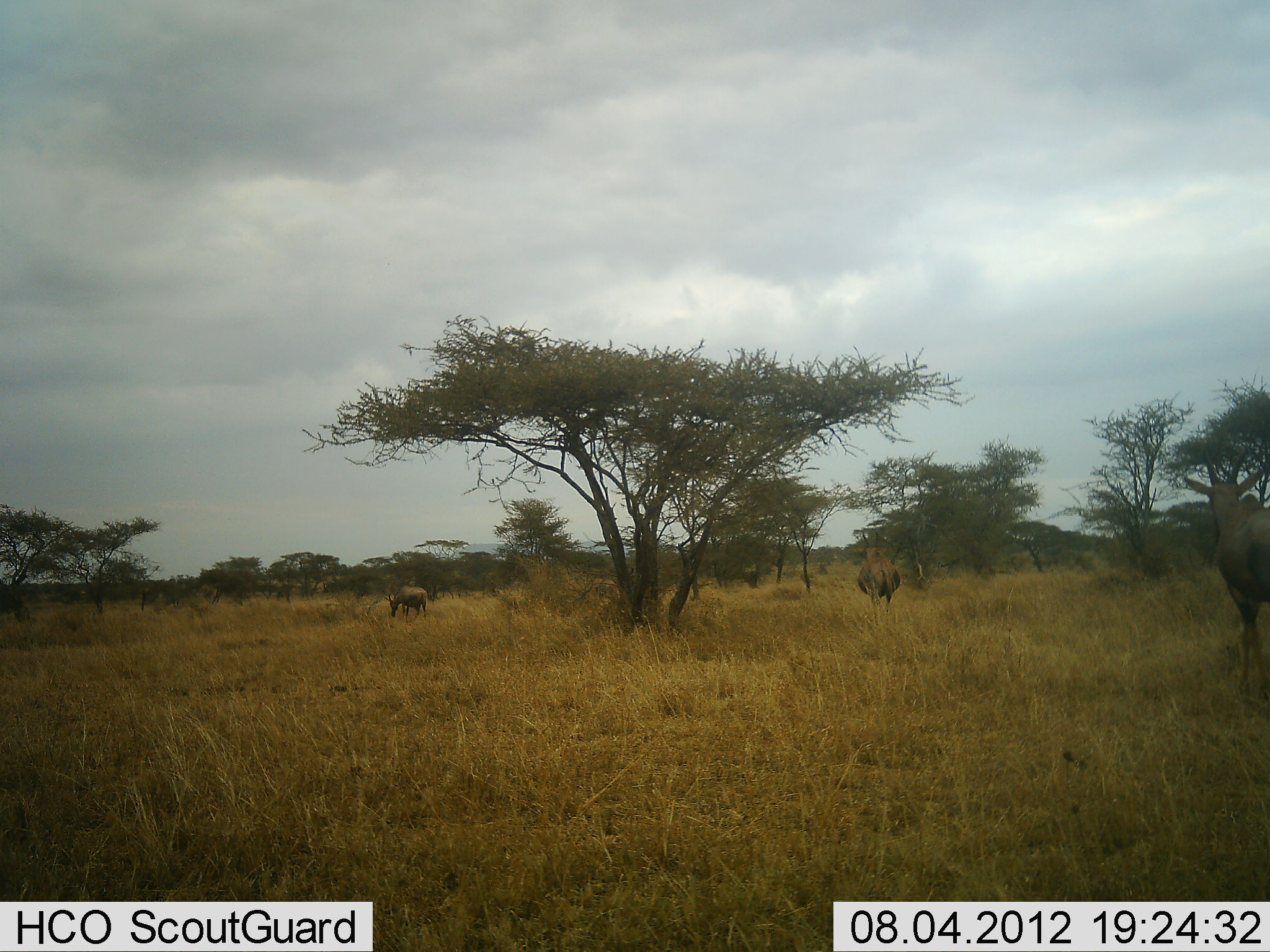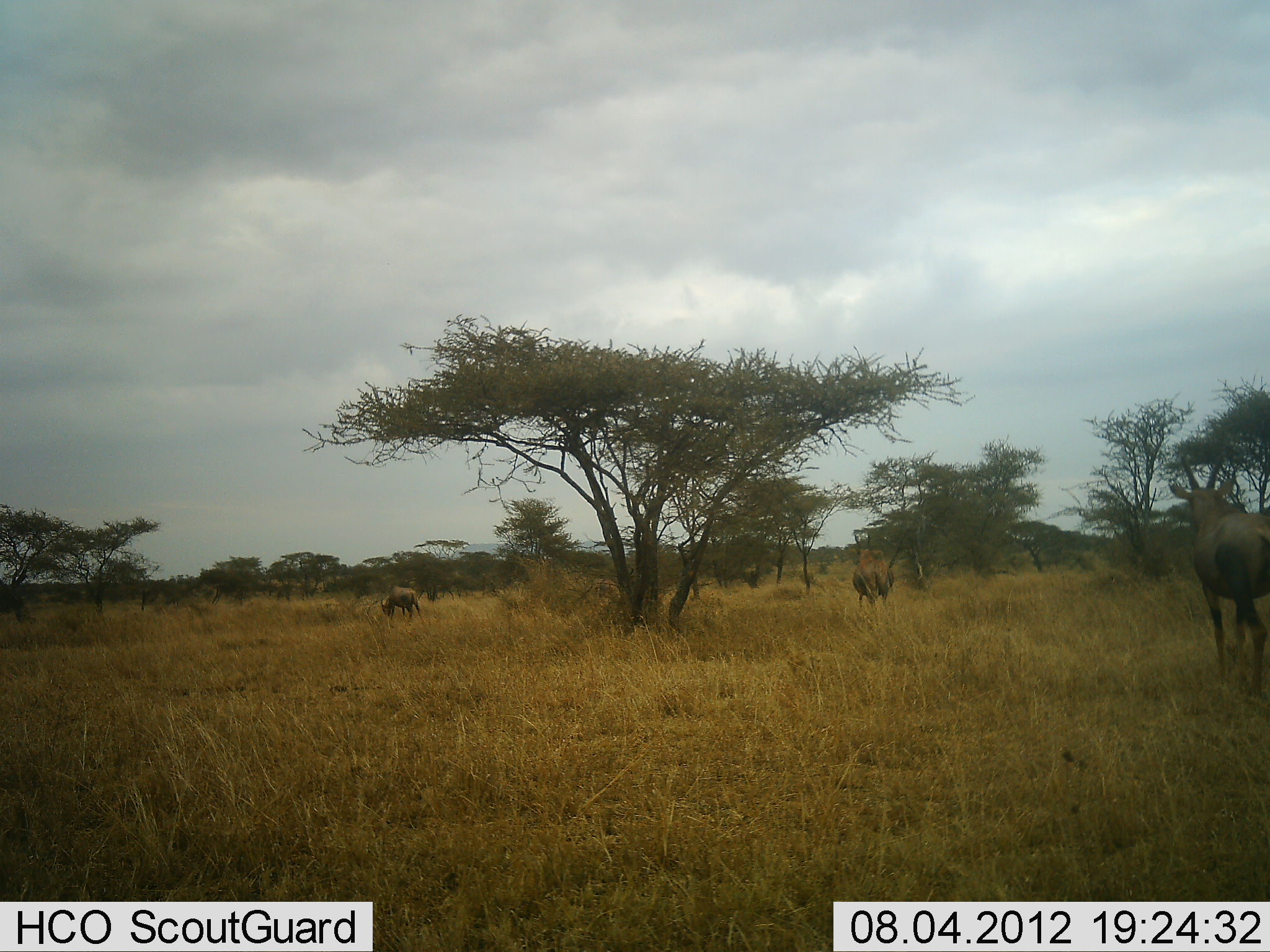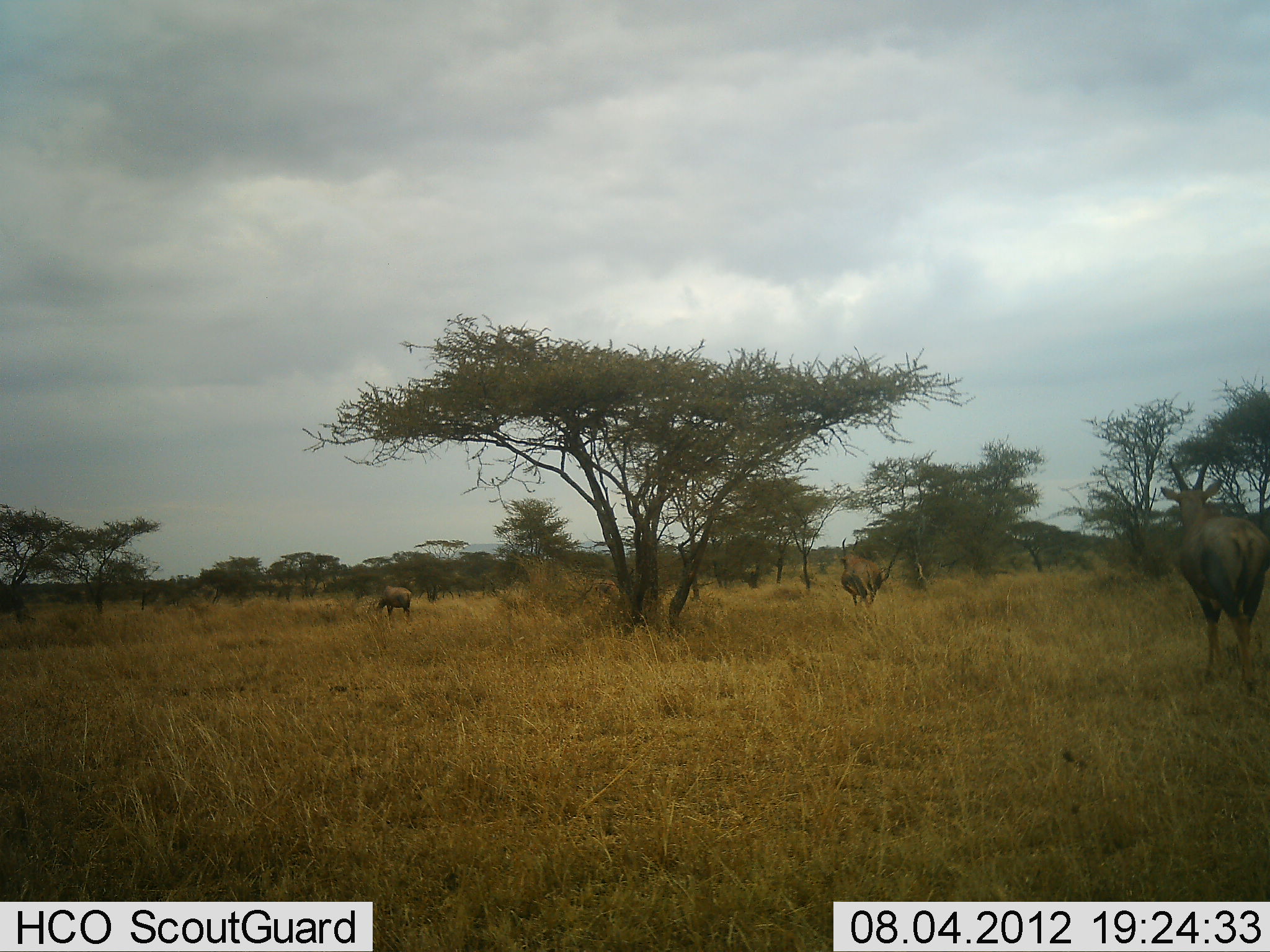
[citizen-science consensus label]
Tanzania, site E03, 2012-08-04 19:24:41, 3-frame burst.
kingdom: Animalia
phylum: Chordata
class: Mammalia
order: Artiodactyla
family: Bovidae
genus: Damaliscus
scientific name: Damaliscus lunatus jimela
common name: topi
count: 3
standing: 9%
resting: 0%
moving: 100%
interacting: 0%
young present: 0%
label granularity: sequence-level